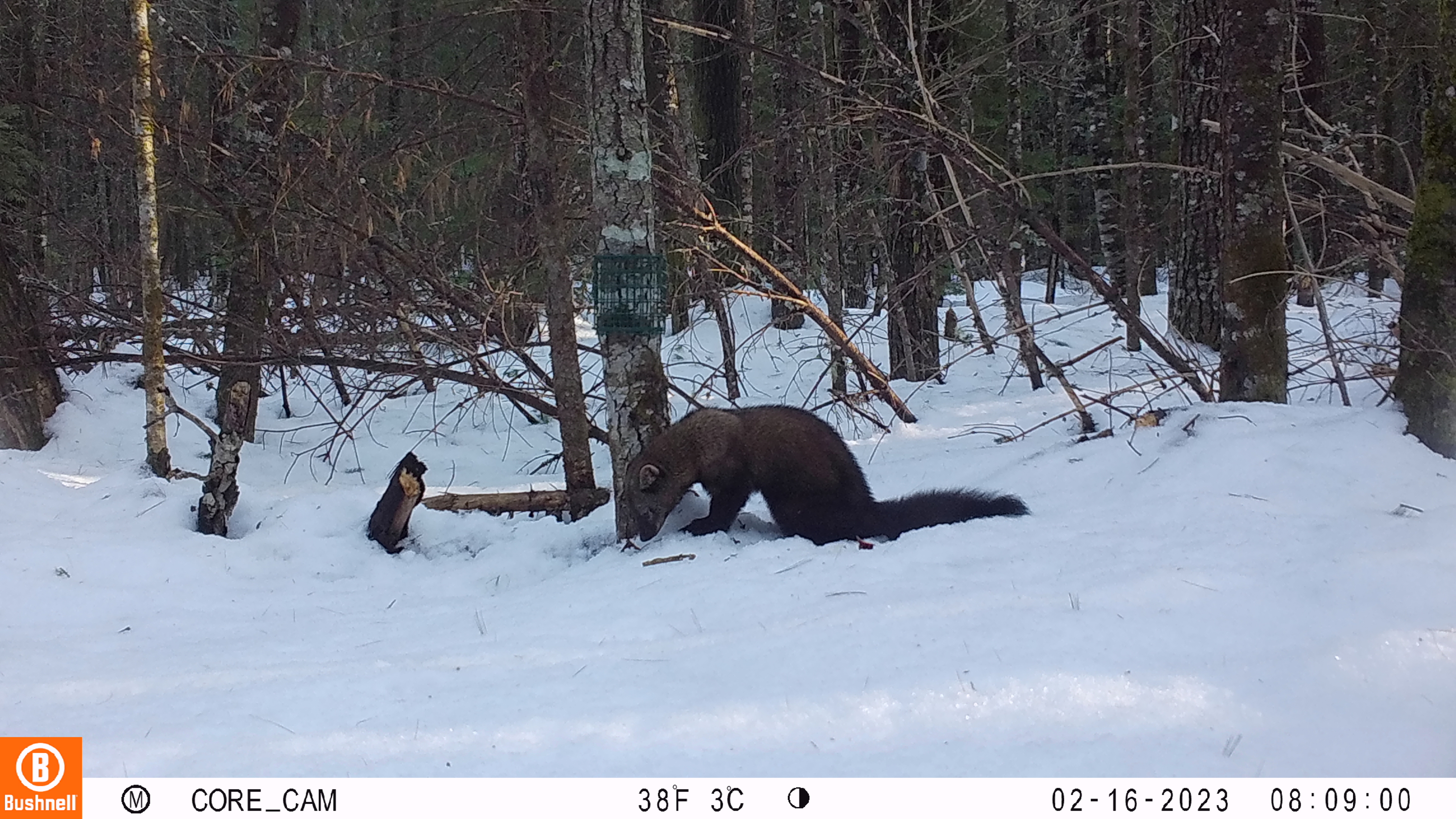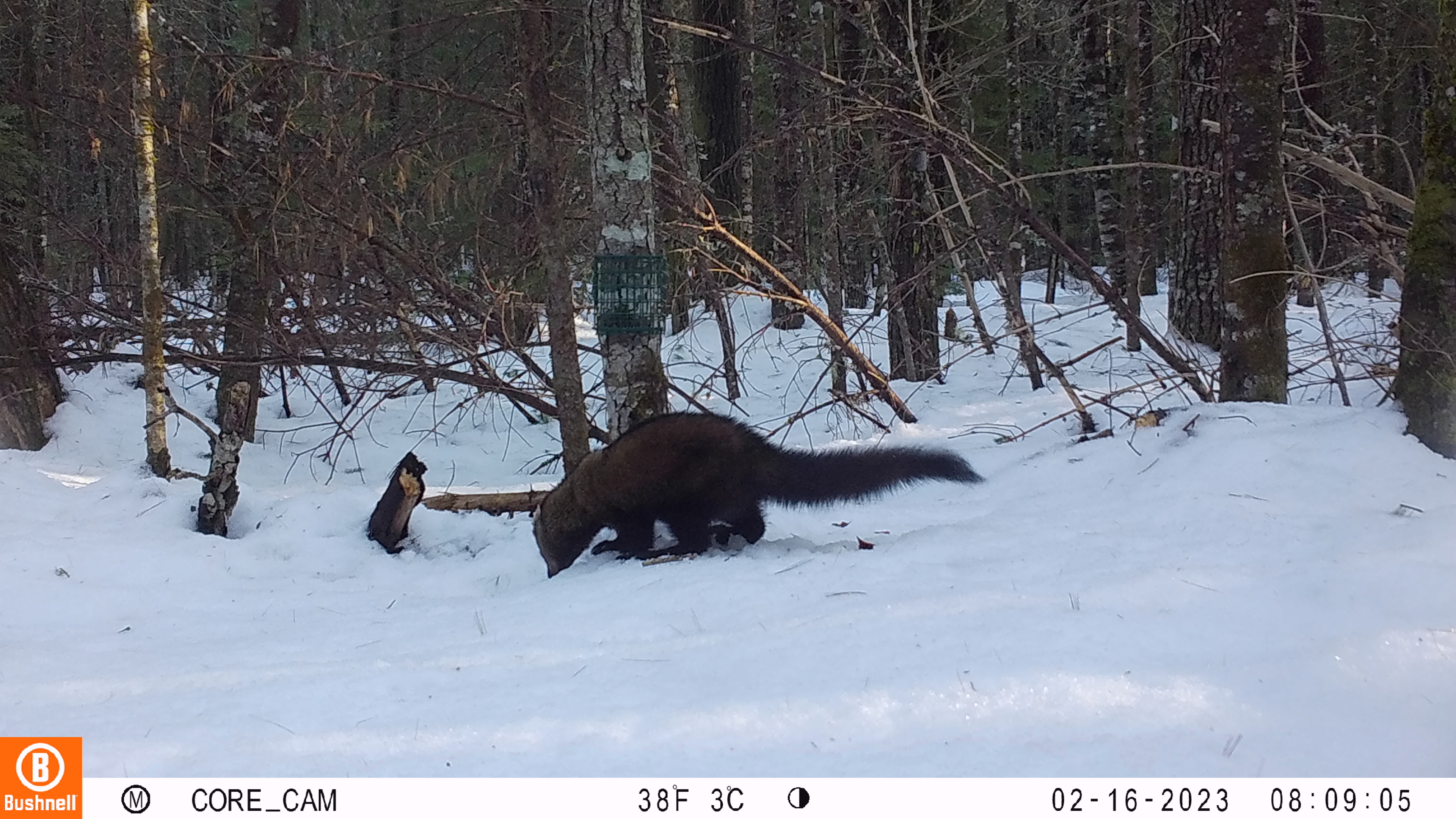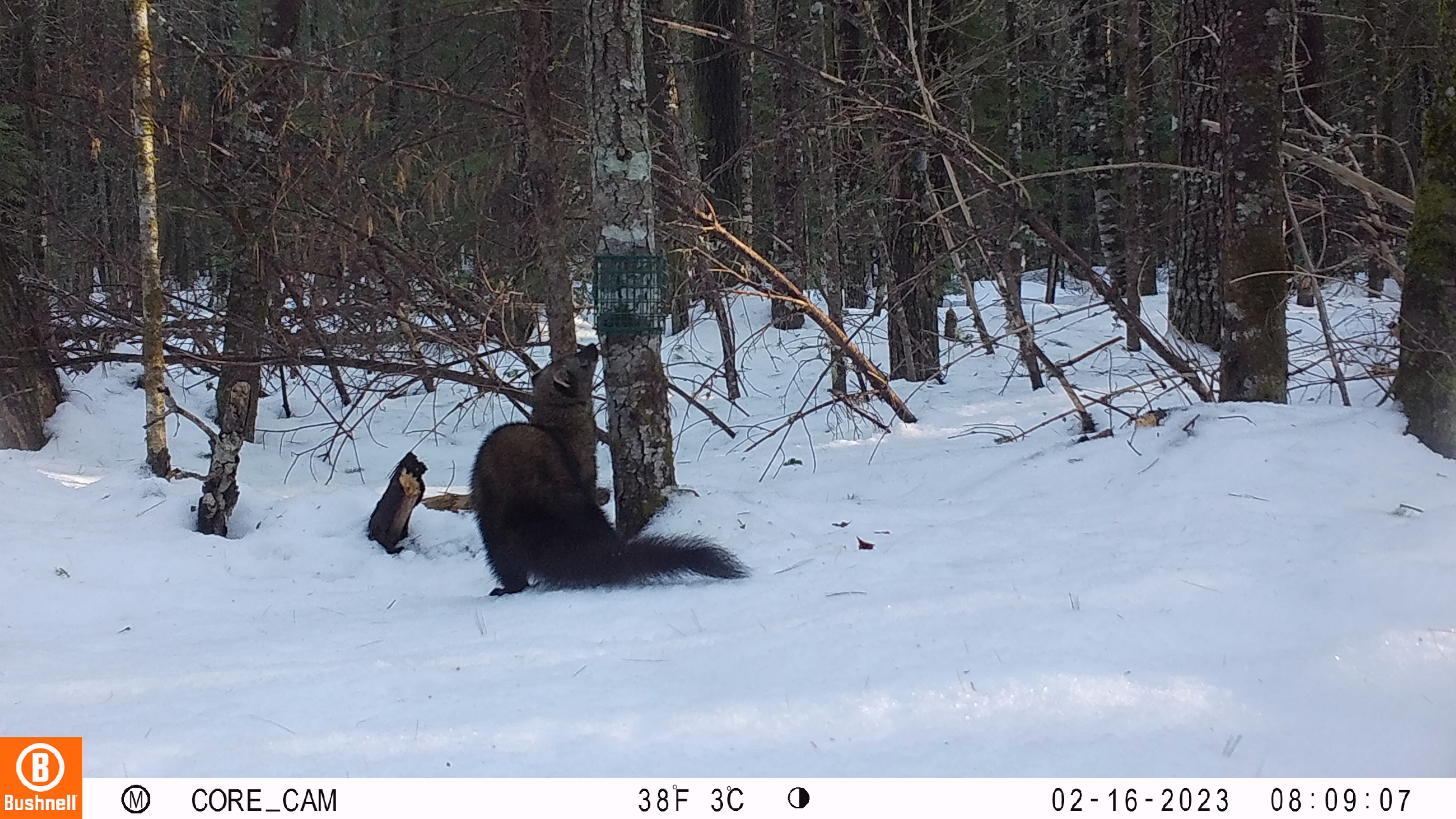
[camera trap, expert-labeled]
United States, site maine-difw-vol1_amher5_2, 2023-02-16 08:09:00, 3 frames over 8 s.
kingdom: Animalia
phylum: Chordata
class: Mammalia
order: Carnivora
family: Mustelidae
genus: Pekania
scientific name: Pekania pennanti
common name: fisher